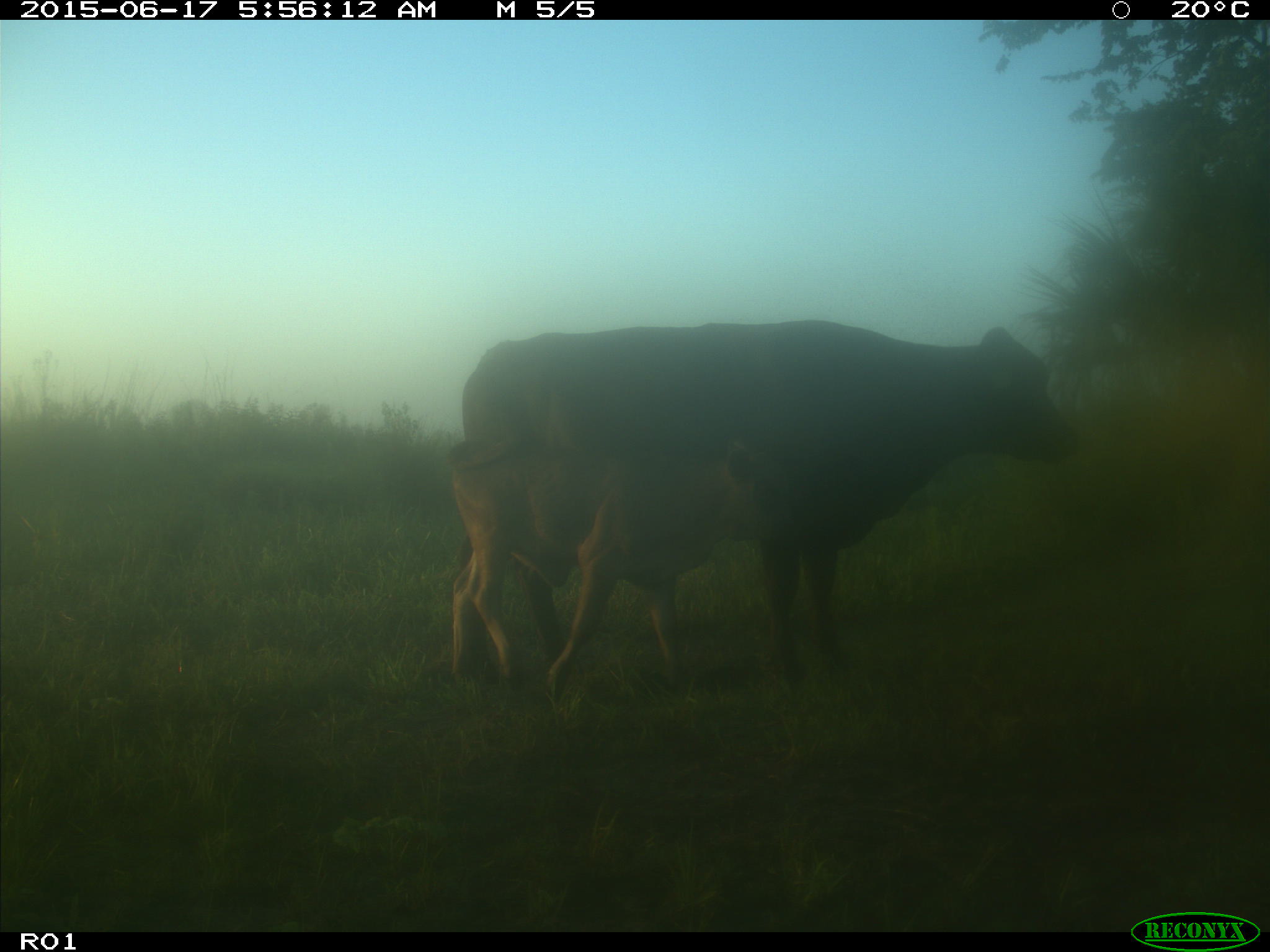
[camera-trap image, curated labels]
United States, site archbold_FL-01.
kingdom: Animalia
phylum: Chordata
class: Mammalia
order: Artiodactyla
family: Bovidae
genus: Bos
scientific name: Bos taurus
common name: domestic cow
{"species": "Bos taurus (domestic cow)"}